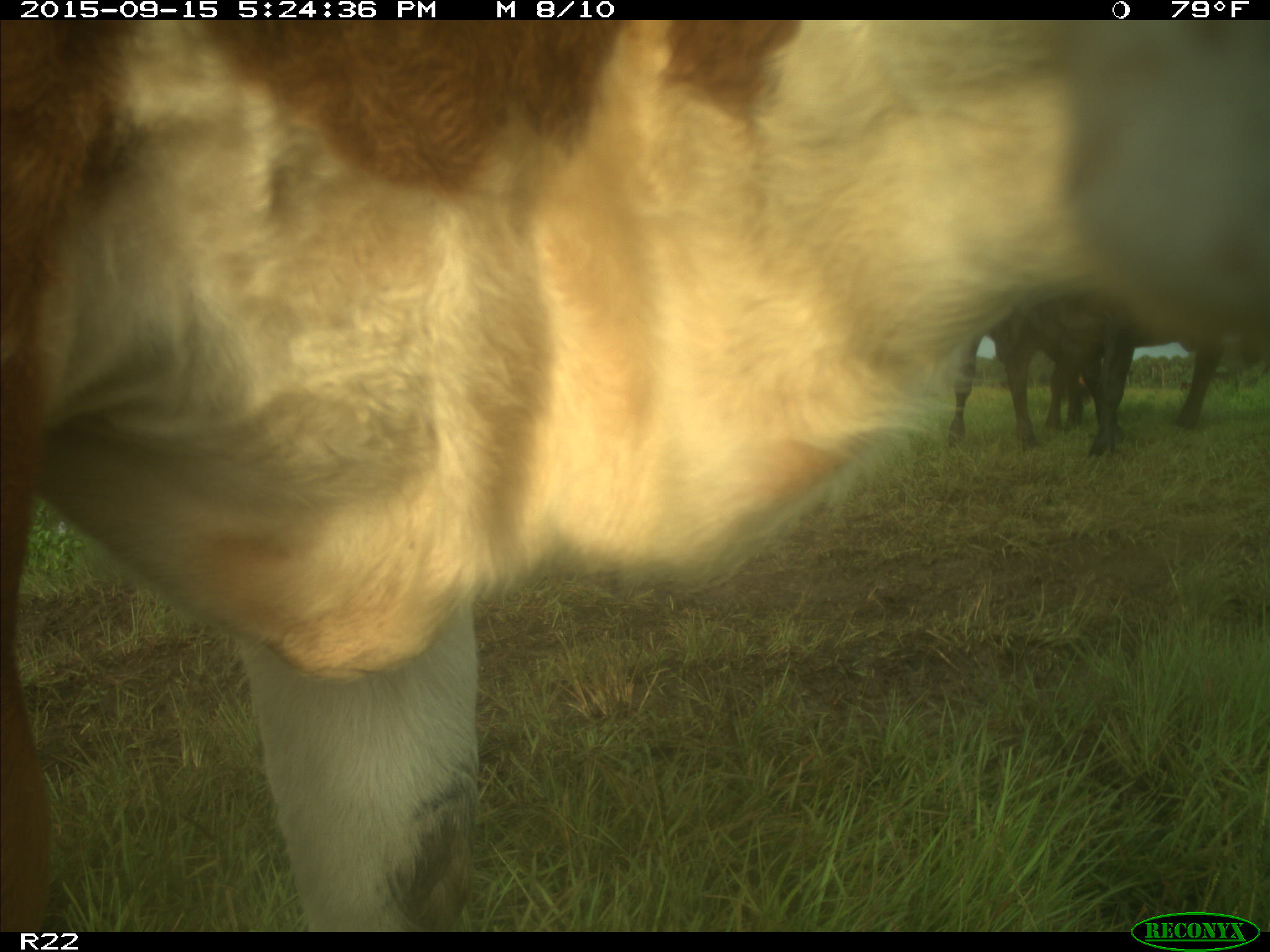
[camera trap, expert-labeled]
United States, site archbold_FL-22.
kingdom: Animalia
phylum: Chordata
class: Mammalia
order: Artiodactyla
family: Bovidae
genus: Bos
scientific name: Bos taurus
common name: domestic cow